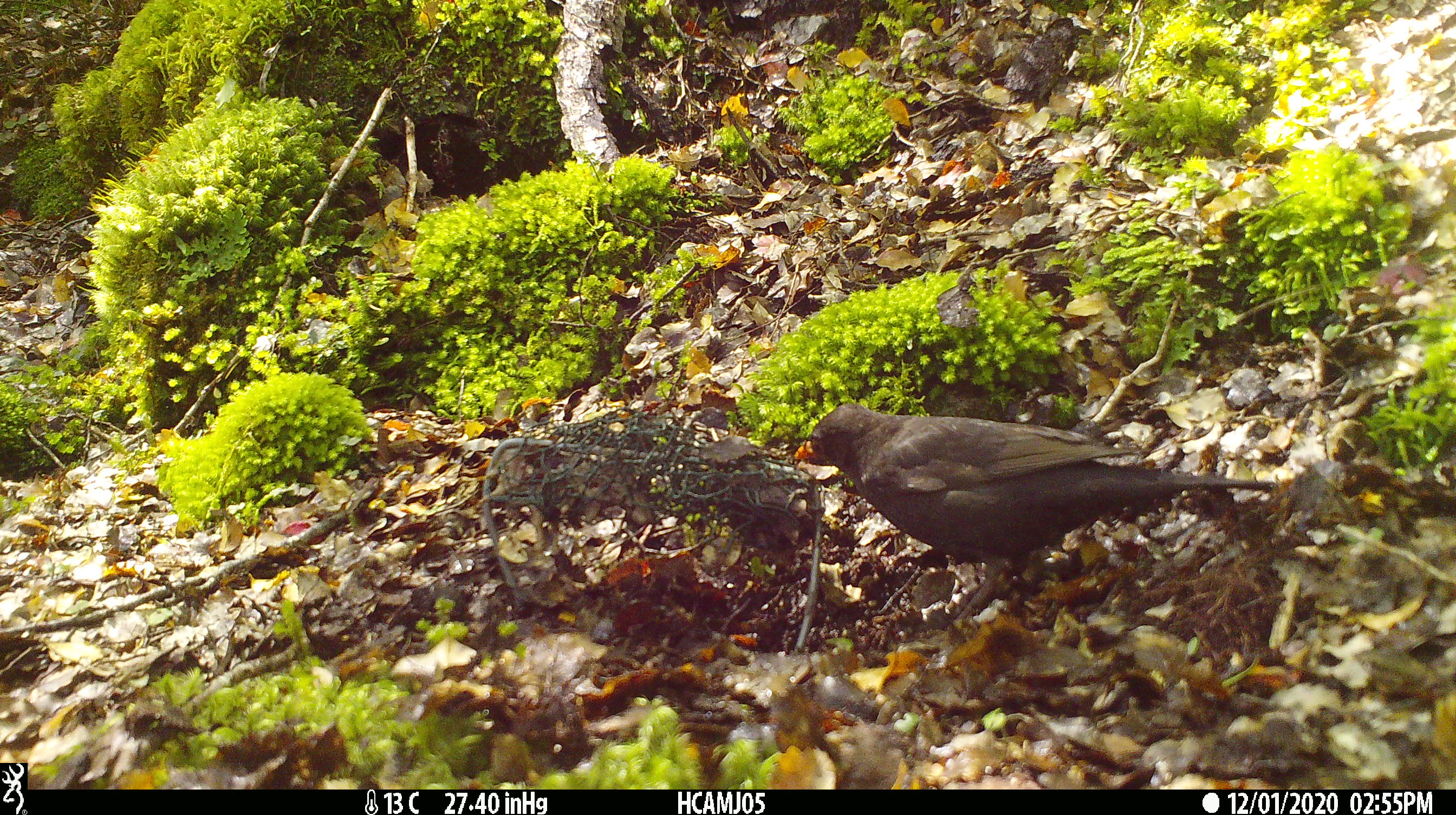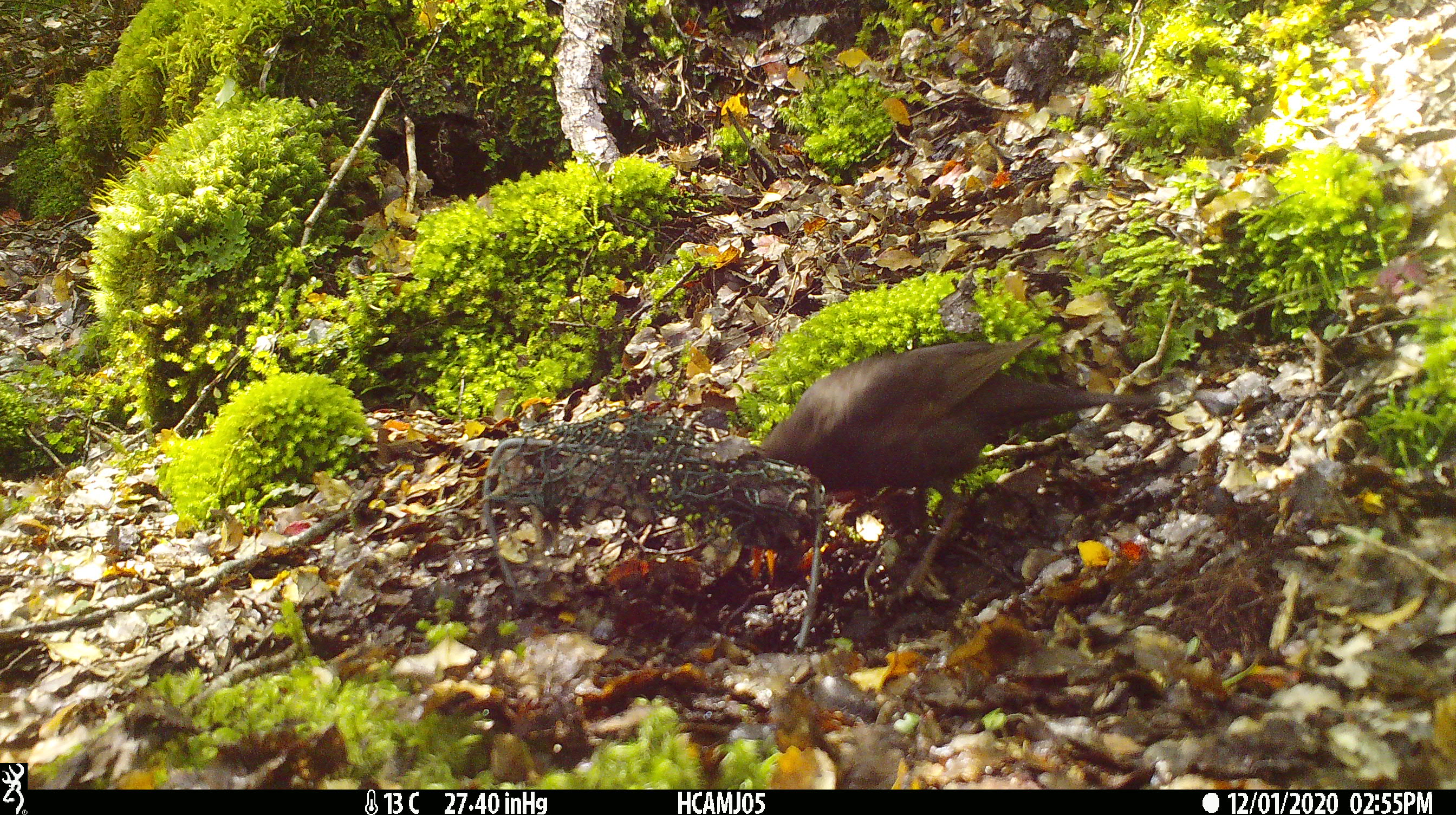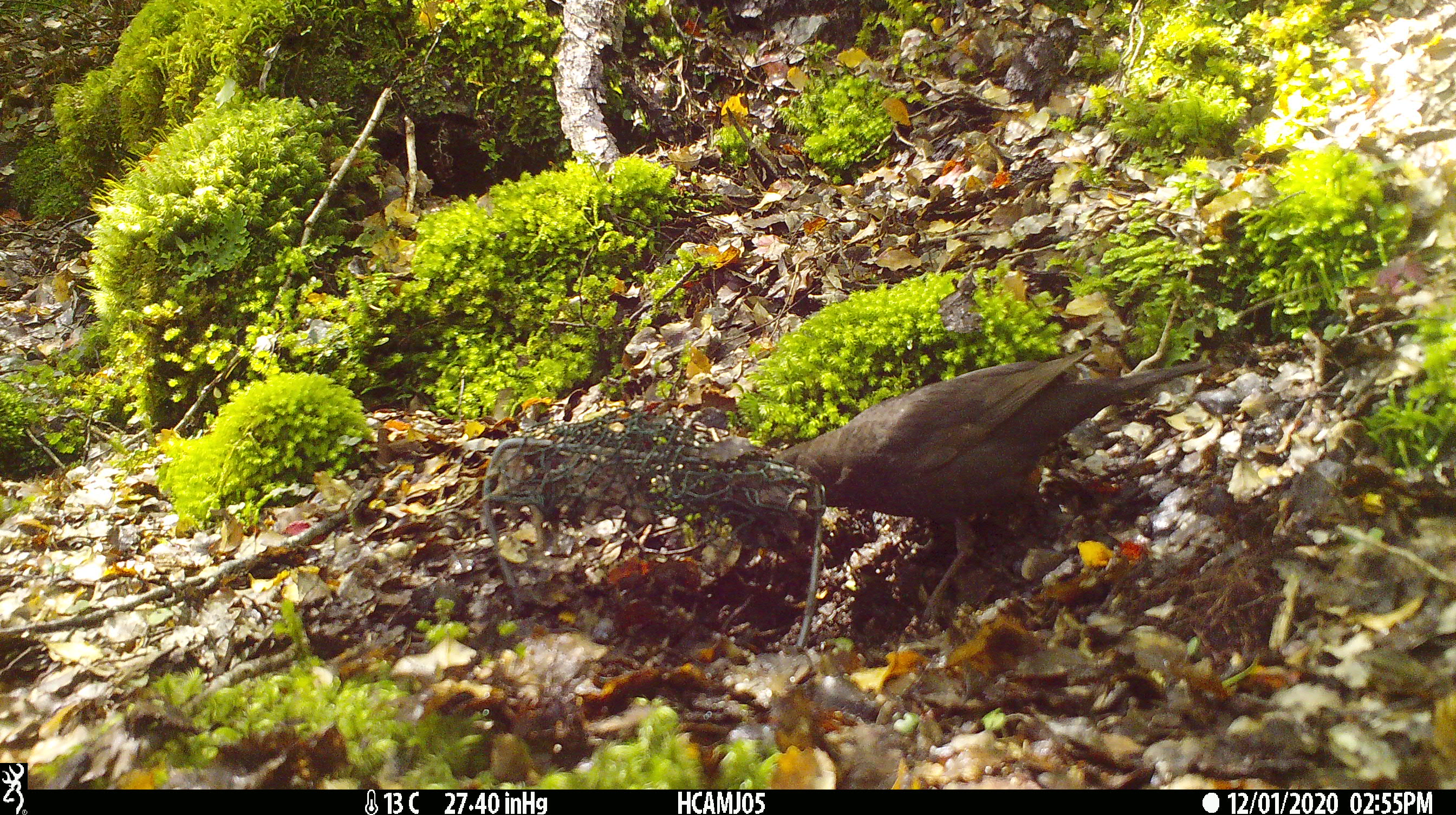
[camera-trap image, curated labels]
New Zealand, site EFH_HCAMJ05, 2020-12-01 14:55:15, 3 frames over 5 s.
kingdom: Animalia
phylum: Chordata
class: Aves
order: Passeriformes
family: Turdidae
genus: Turdus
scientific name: Turdus merula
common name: eurasian blackbird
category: blackbird